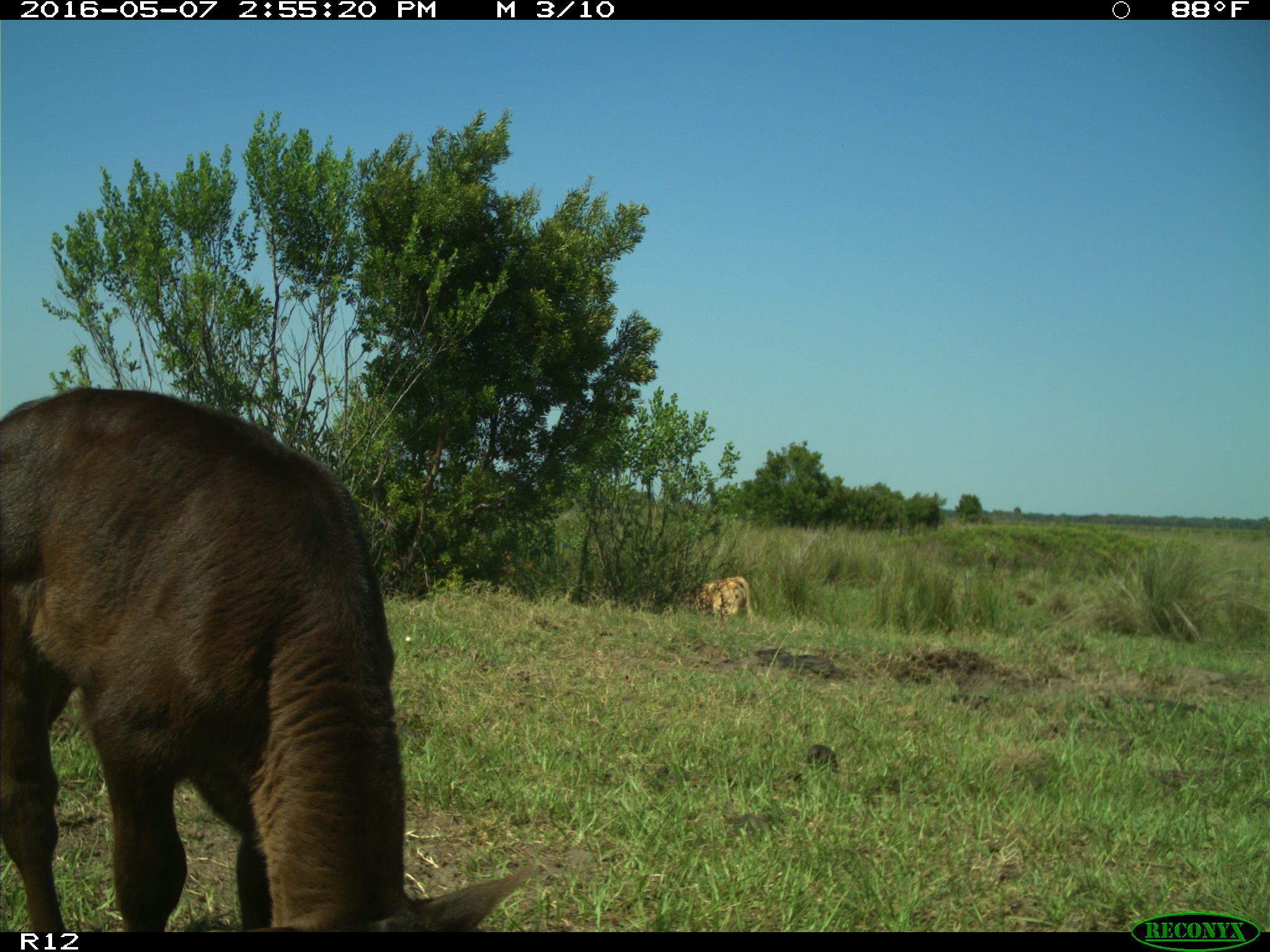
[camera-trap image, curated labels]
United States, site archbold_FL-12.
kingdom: Animalia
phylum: Chordata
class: Mammalia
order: Artiodactyla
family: Bovidae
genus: Bos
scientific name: Bos taurus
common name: domestic cow